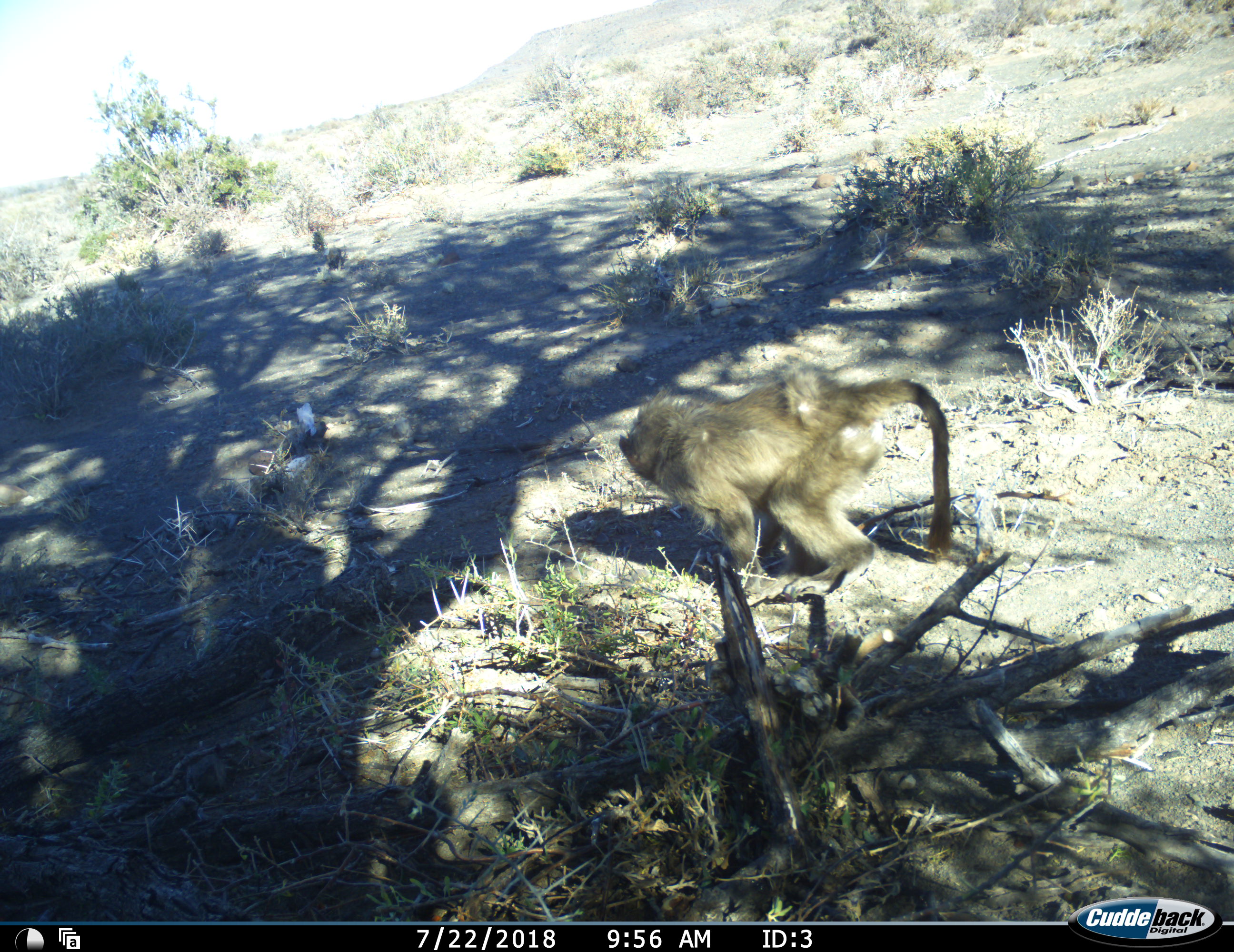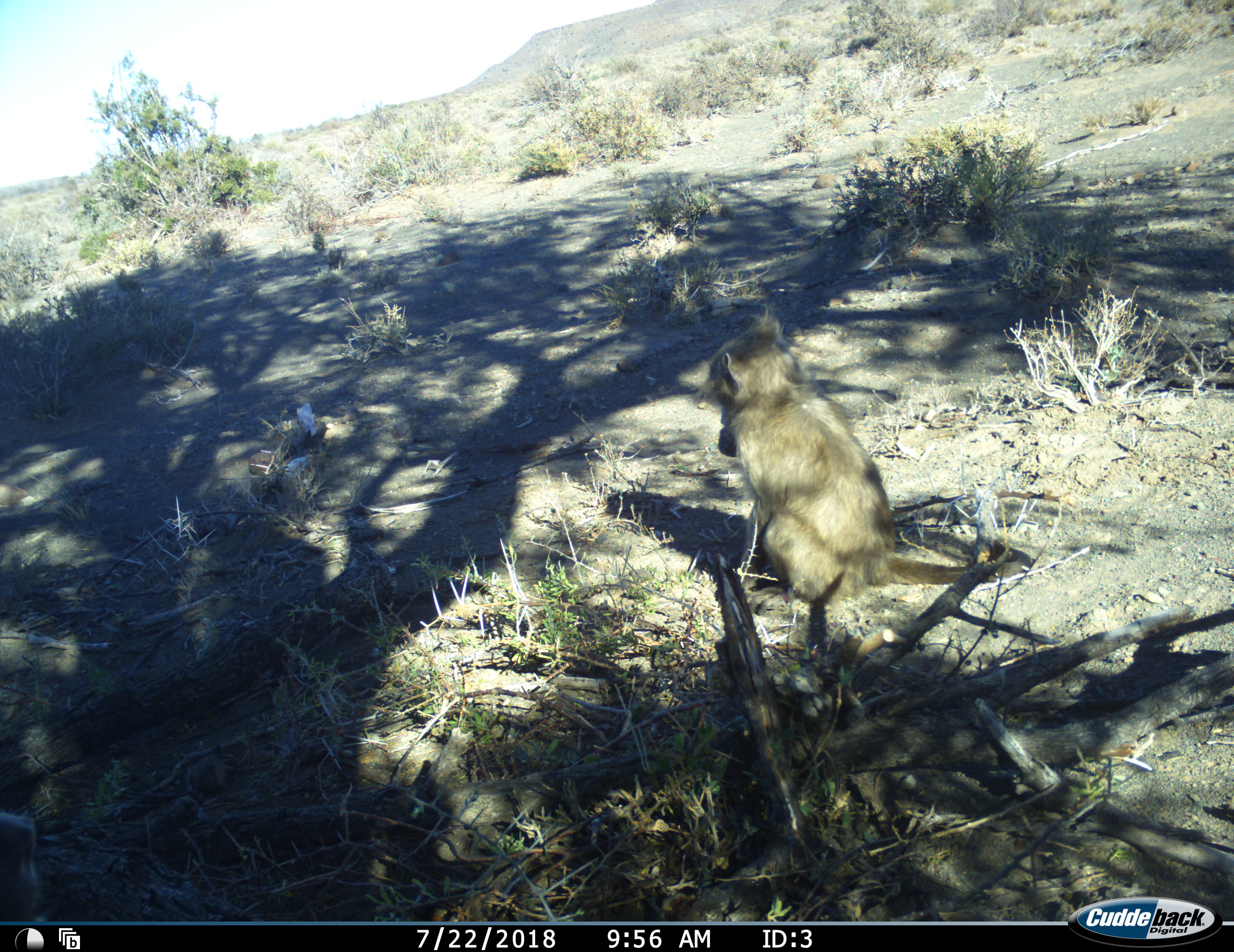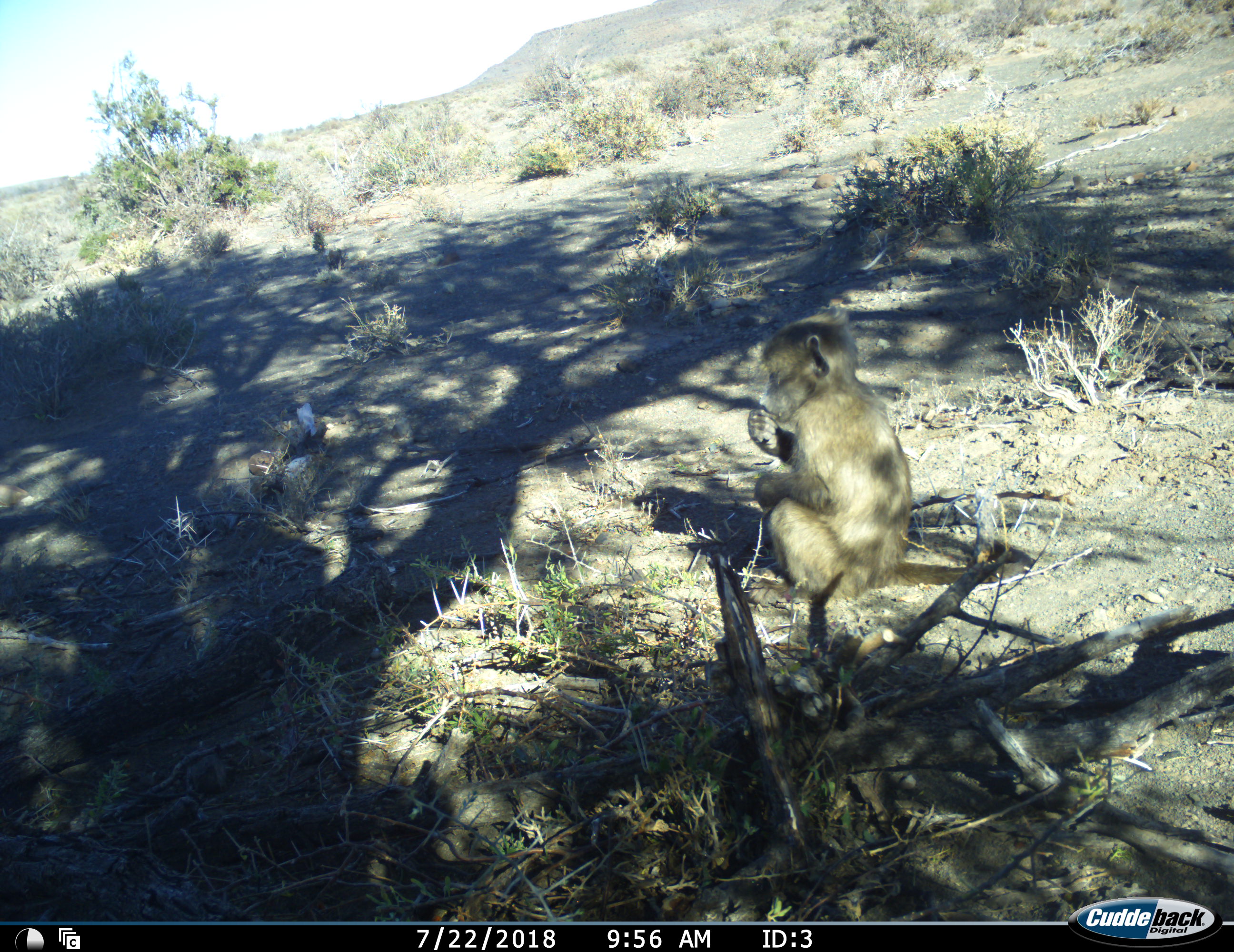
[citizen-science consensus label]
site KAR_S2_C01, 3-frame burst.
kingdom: Animalia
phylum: Chordata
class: Mammalia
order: Primates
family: Cercopithecidae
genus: Papio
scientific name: Papio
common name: baboon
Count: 1.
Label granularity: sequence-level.